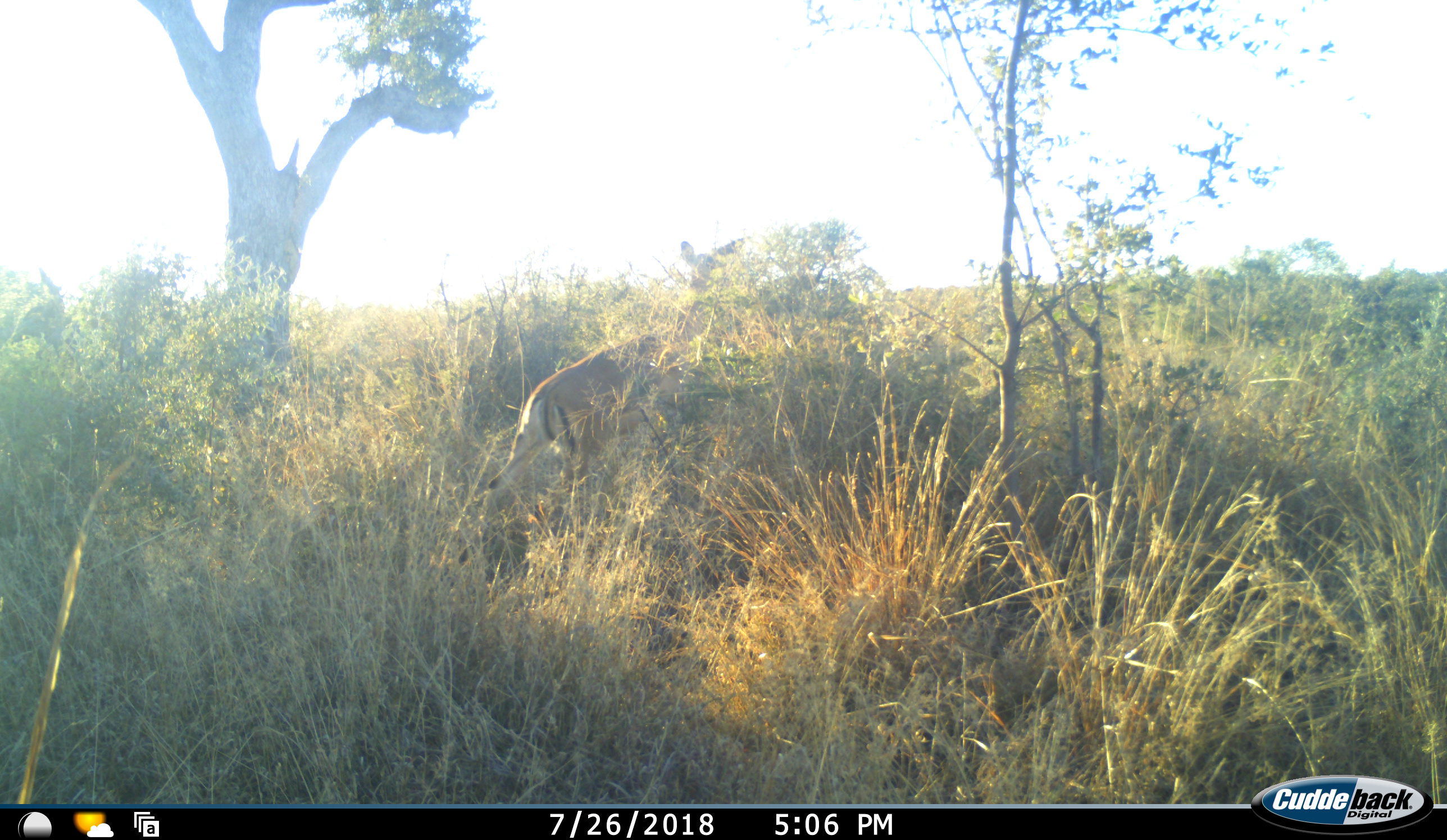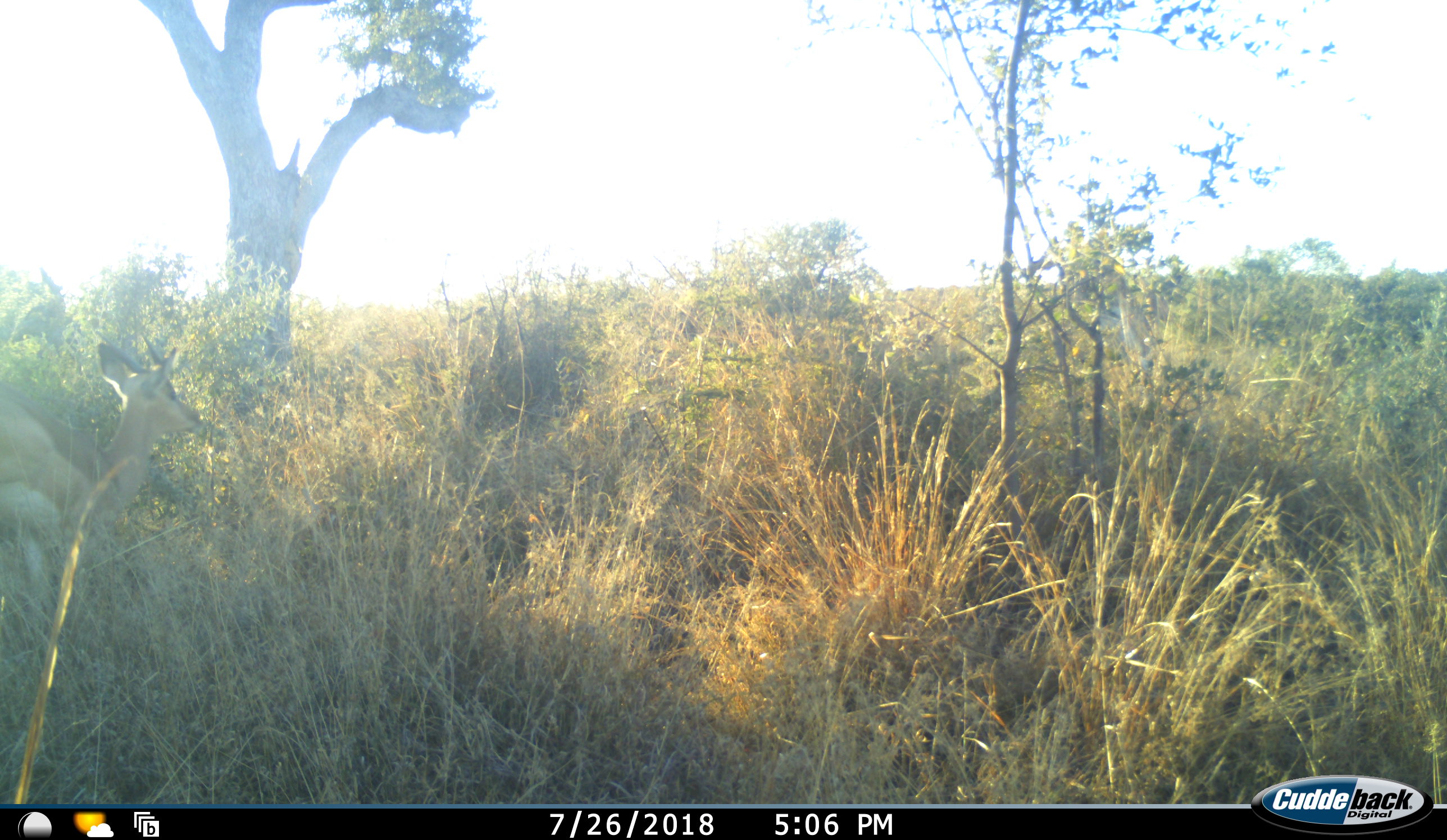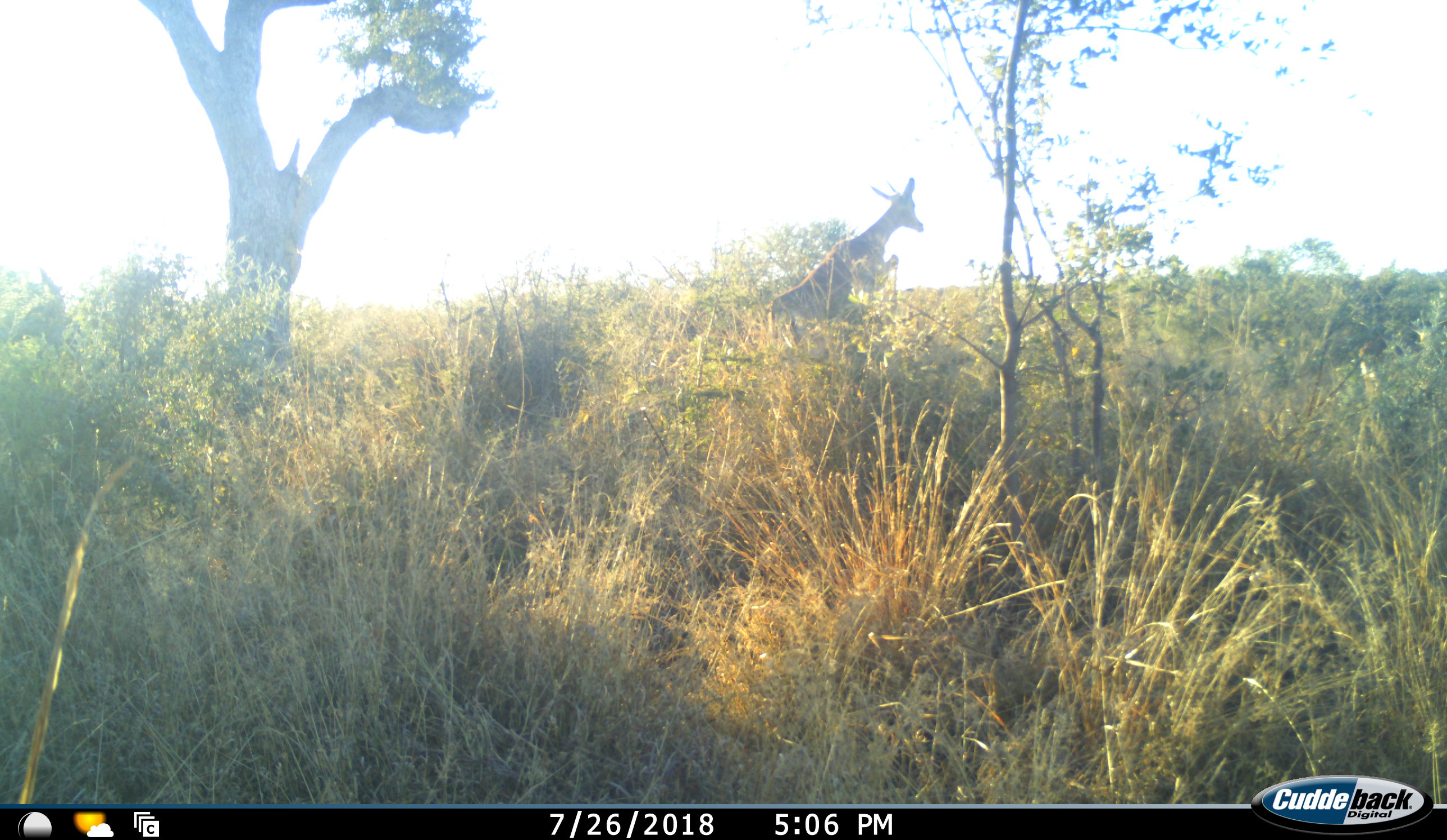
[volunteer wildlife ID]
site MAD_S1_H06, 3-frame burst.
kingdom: Animalia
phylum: Chordata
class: Mammalia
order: Artiodactyla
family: Bovidae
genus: Aepyceros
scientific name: Aepyceros melampus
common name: impala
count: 2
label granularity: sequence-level